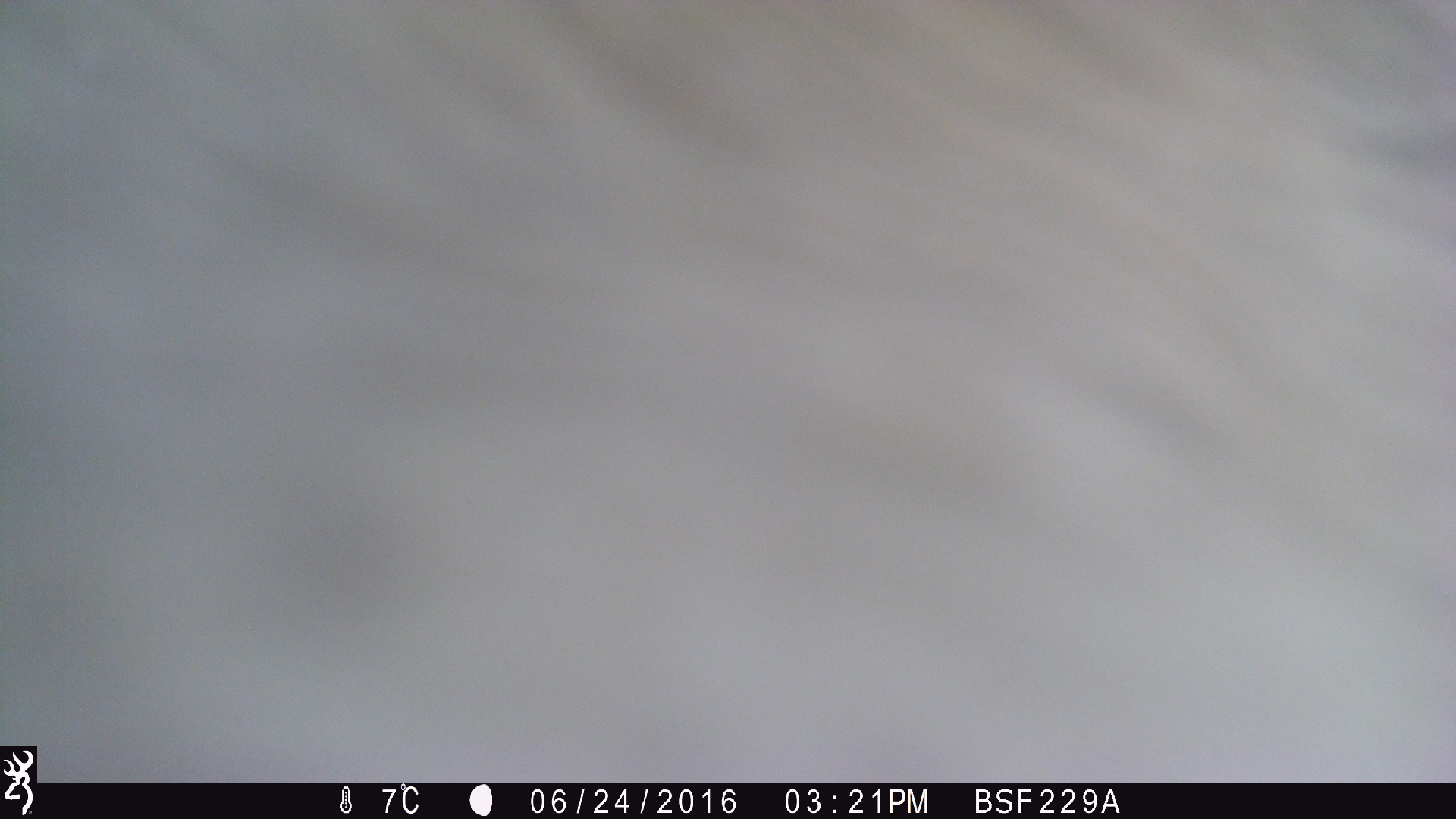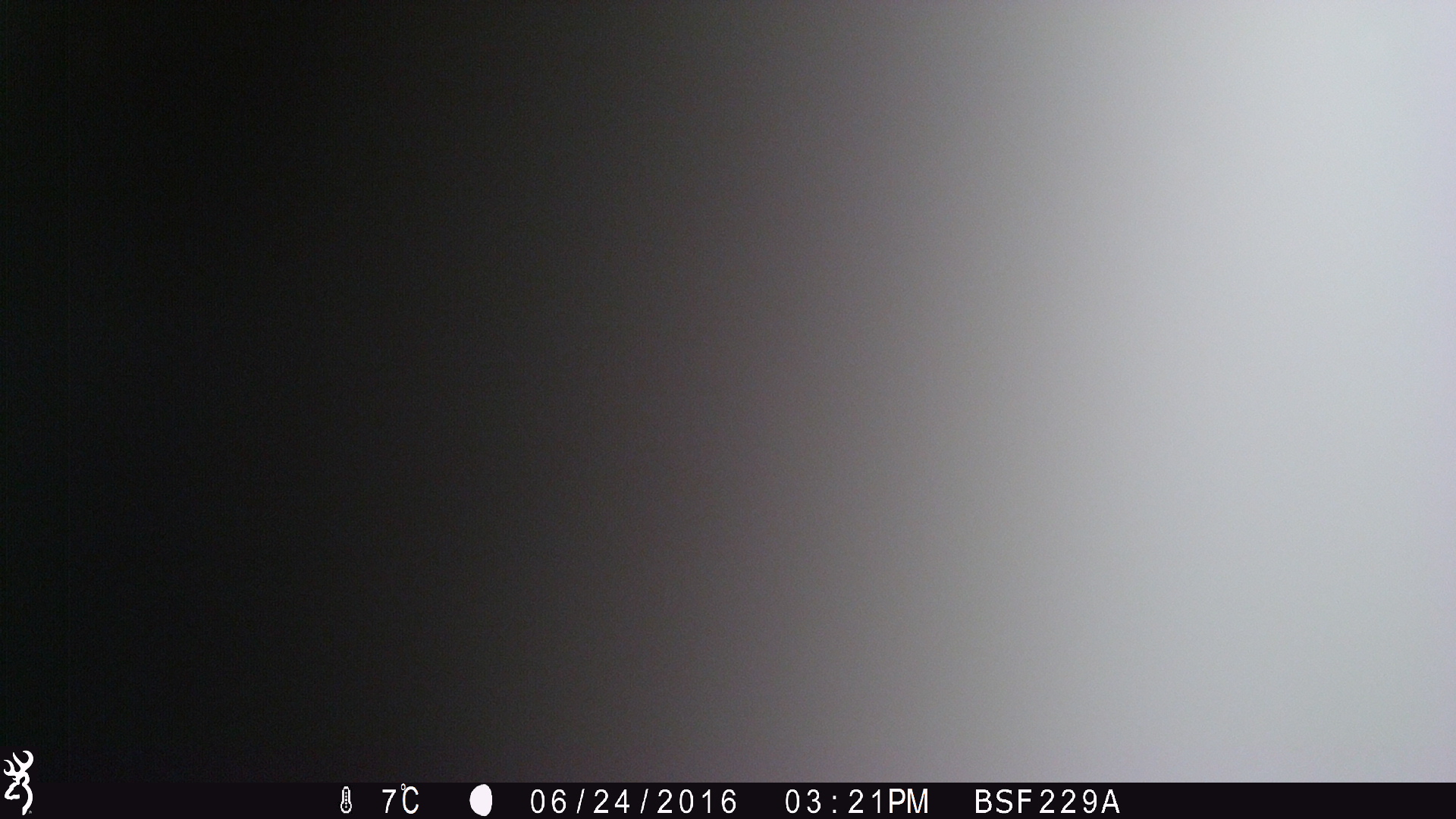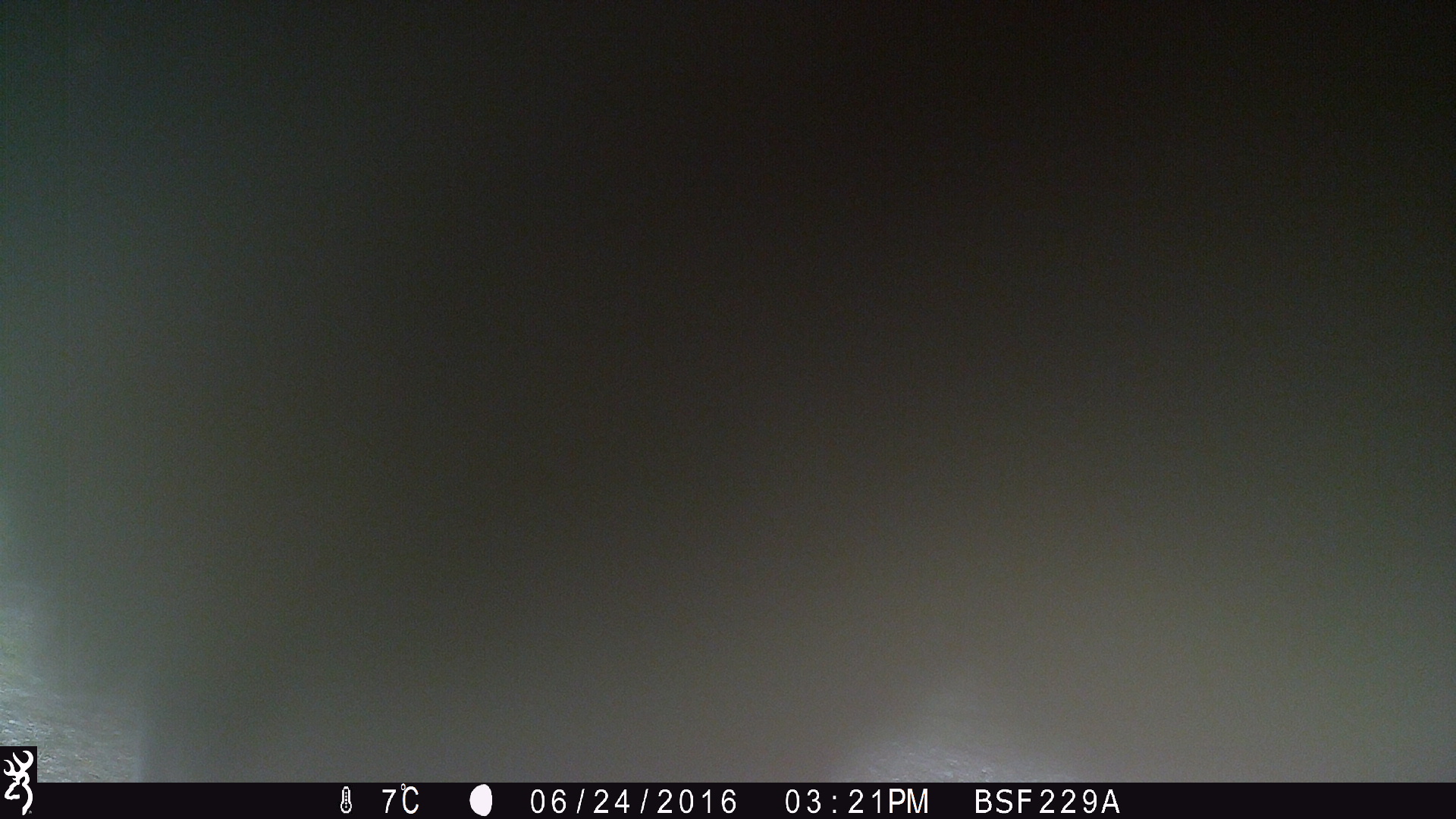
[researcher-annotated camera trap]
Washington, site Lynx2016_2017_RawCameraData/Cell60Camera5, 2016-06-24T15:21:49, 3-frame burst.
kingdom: Animalia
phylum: Chordata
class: Mammalia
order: Artiodactyla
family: Bovidae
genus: Bos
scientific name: Bos taurus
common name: domestic cattle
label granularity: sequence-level